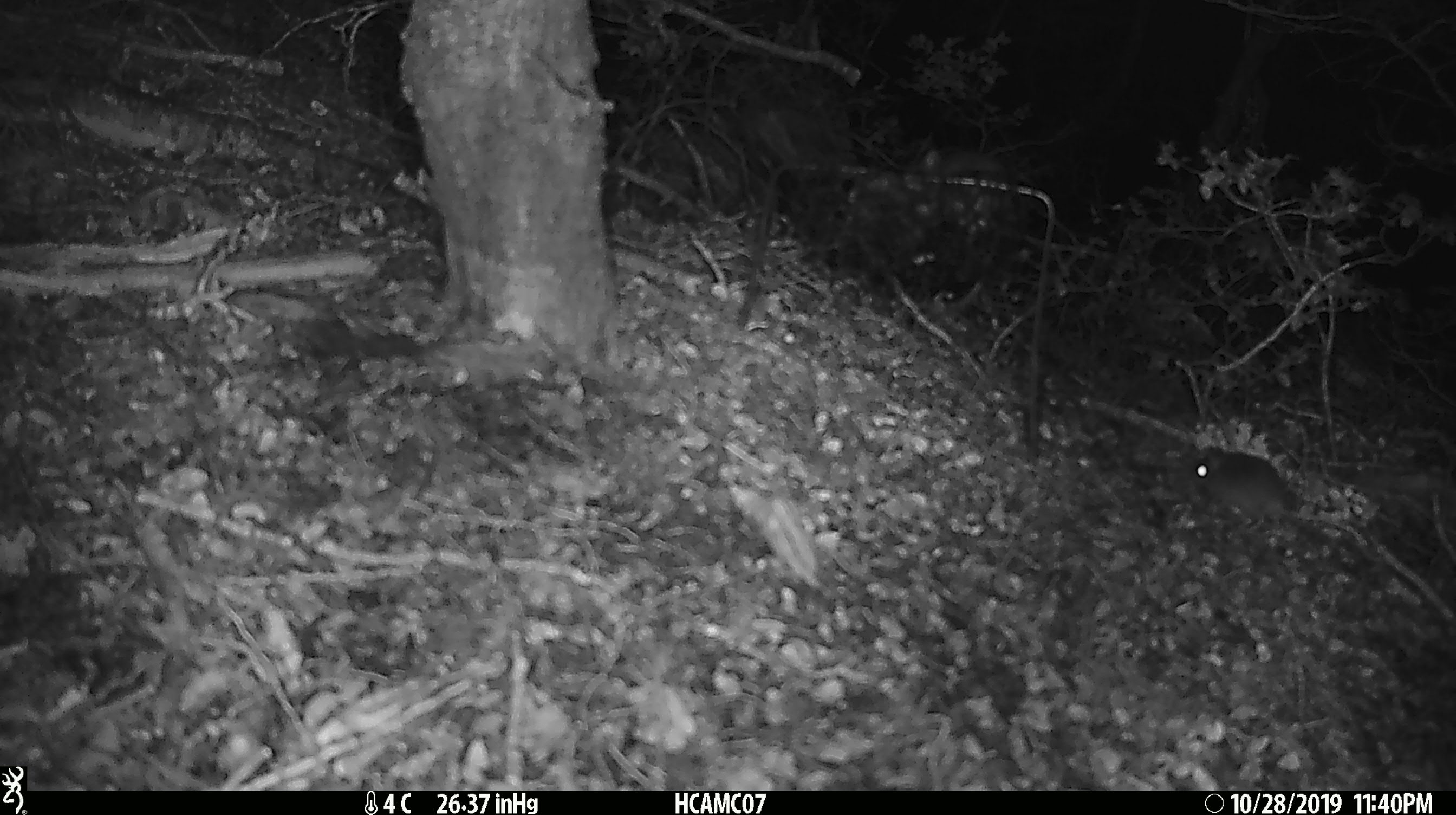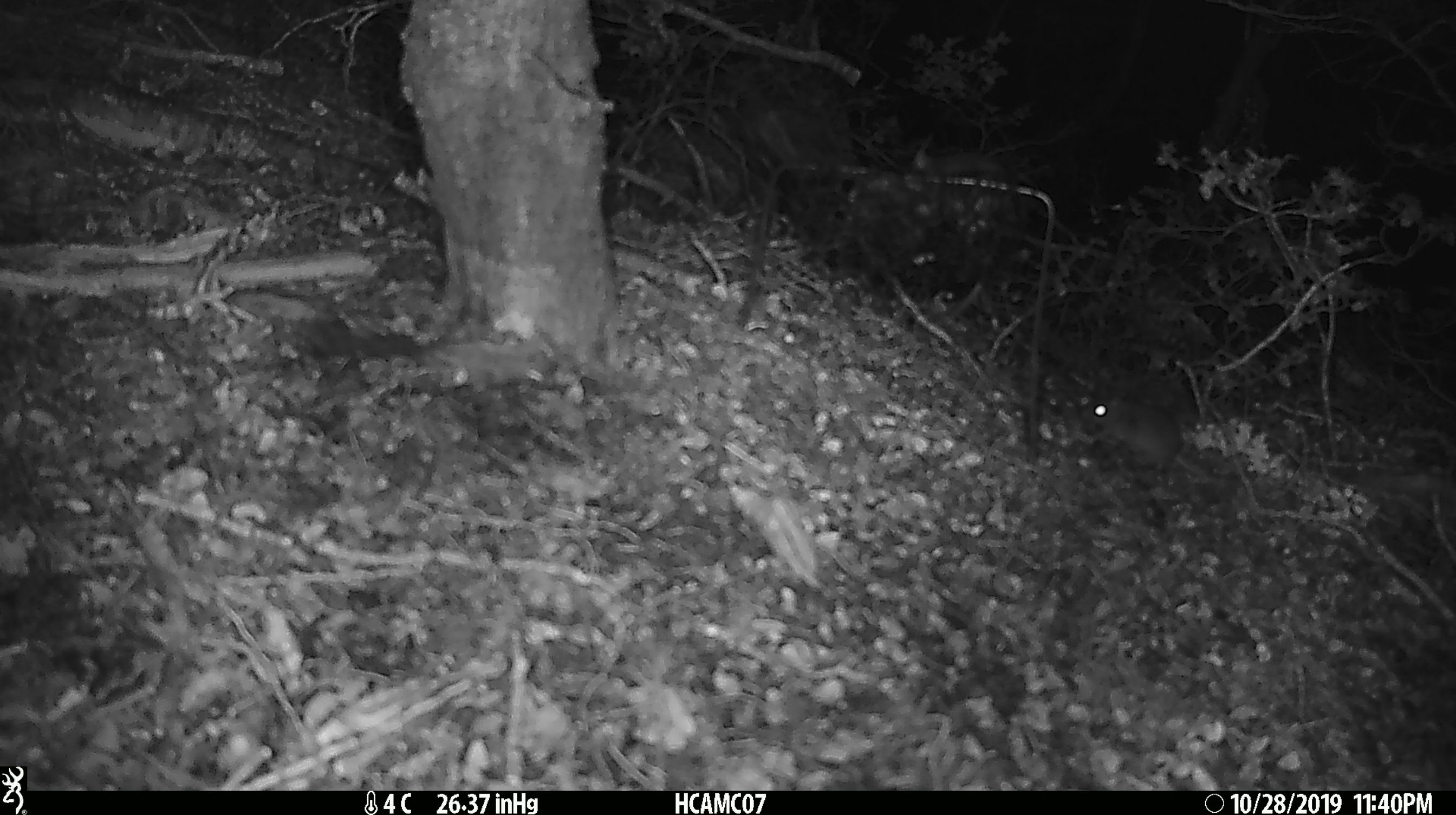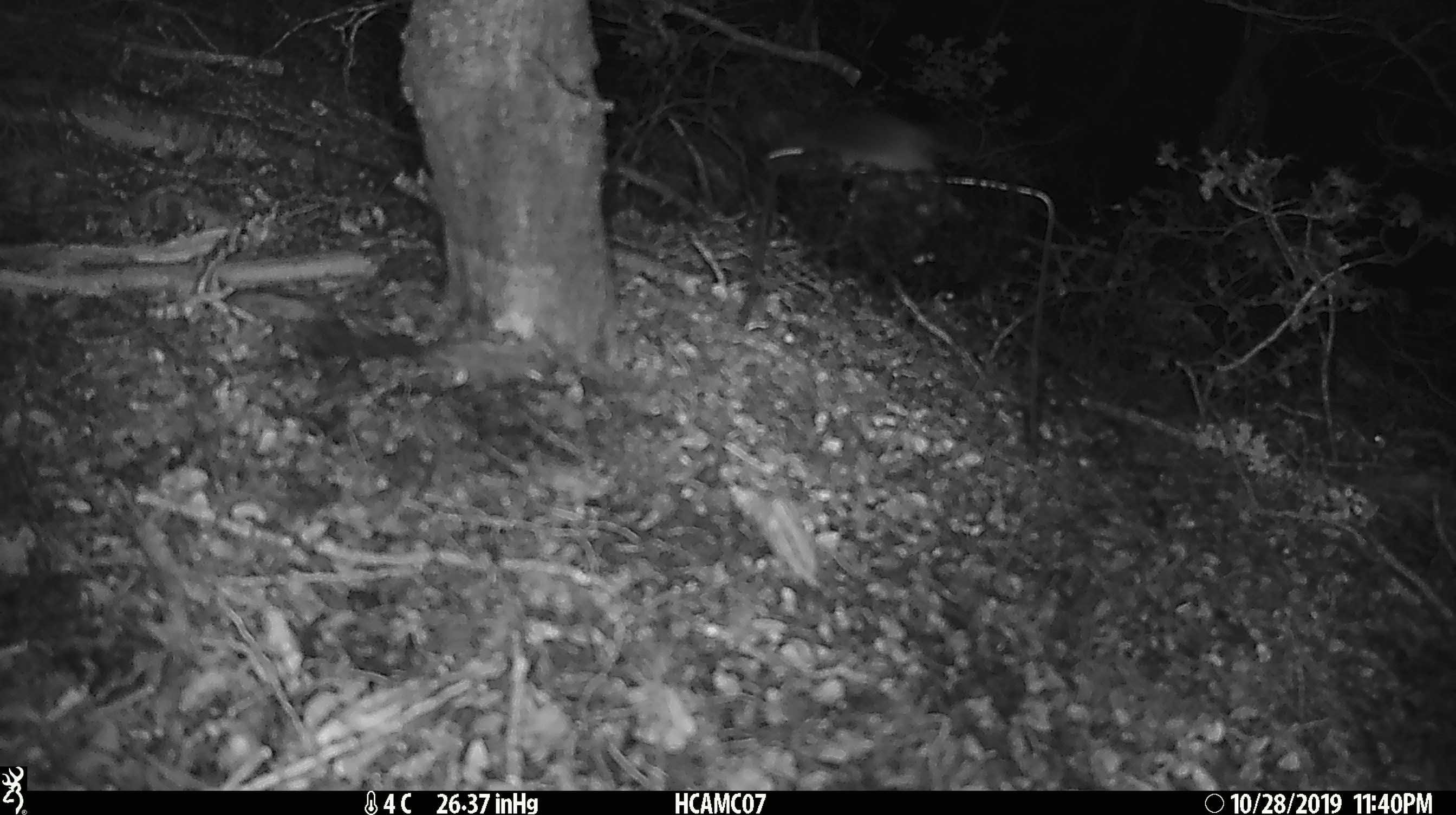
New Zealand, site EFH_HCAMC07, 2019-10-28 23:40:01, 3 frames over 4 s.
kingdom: Animalia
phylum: Chordata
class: Mammalia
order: Rodentia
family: Muridae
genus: Mus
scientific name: Mus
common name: mouse